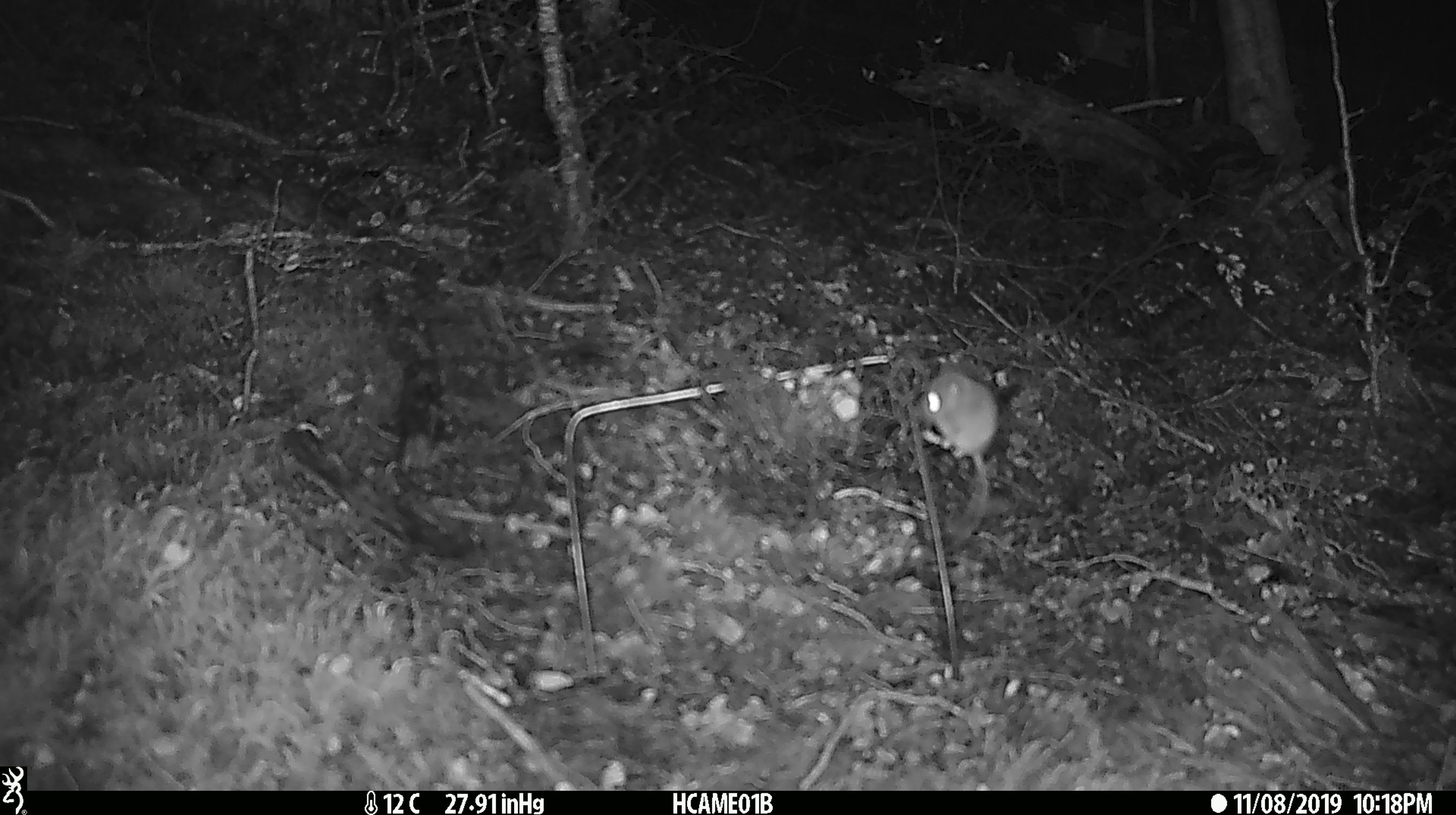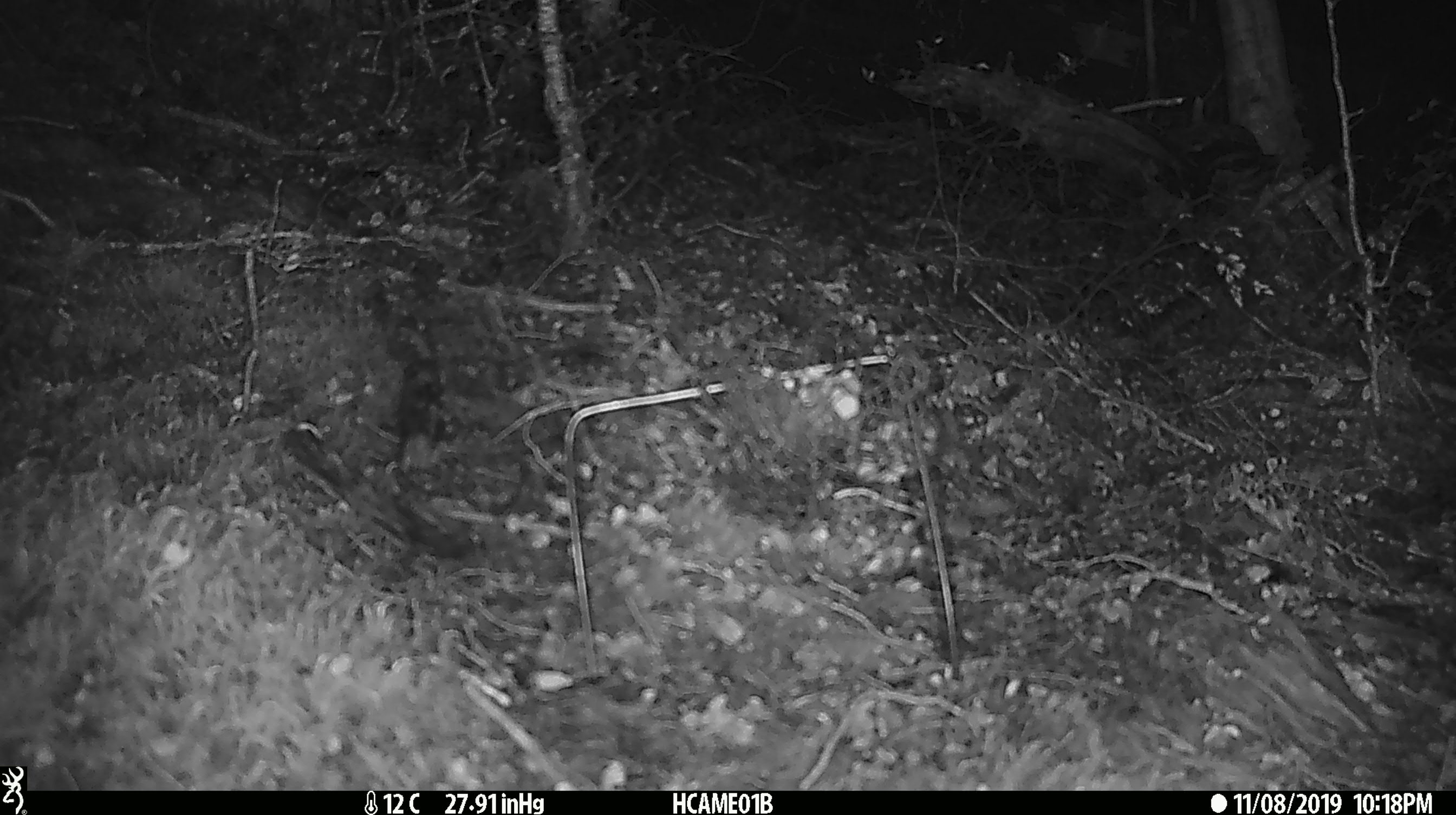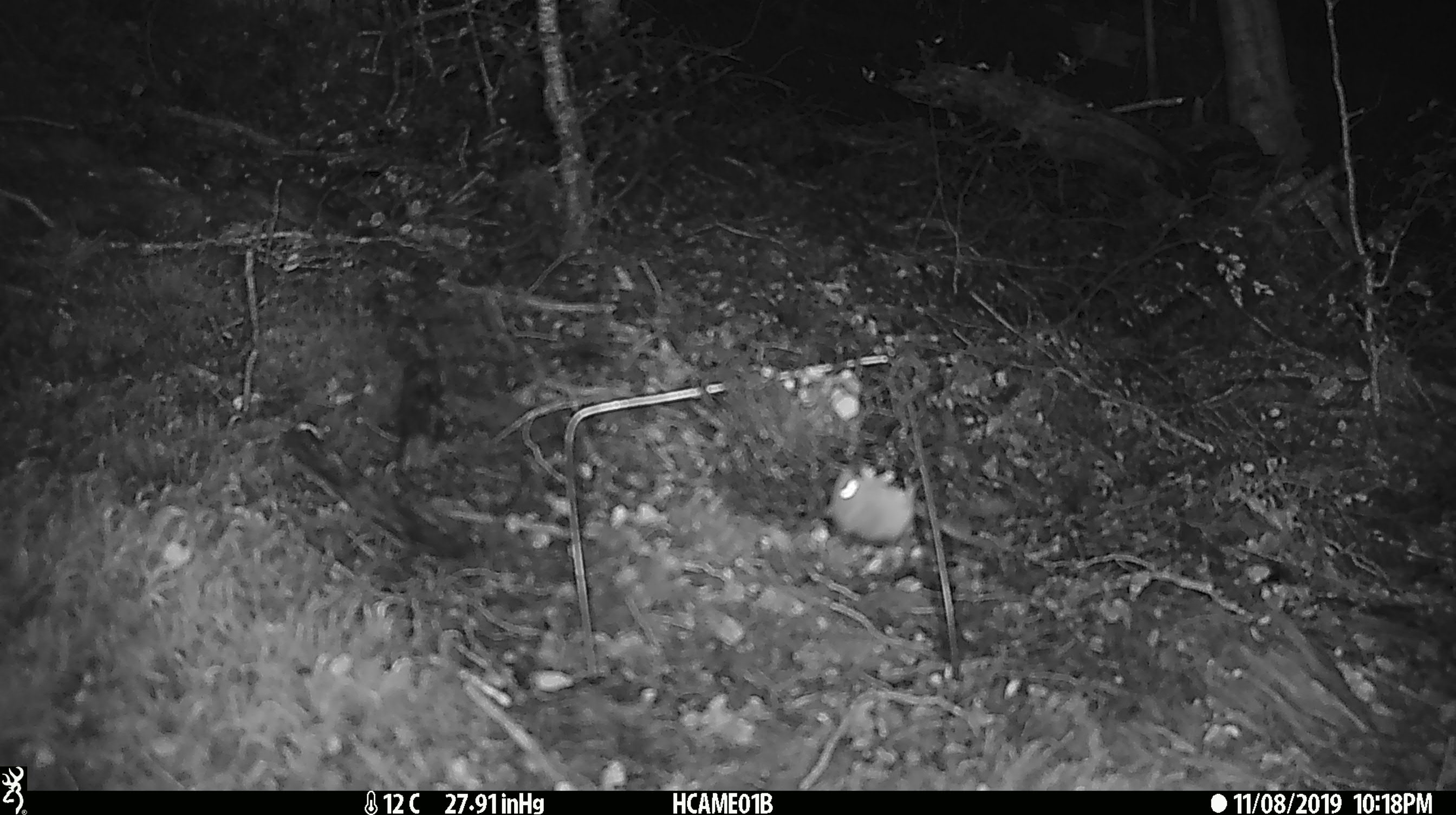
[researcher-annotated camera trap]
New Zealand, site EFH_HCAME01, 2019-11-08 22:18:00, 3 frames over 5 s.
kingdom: Animalia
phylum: Chordata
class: Mammalia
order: Rodentia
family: Muridae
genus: Mus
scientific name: Mus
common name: mouse